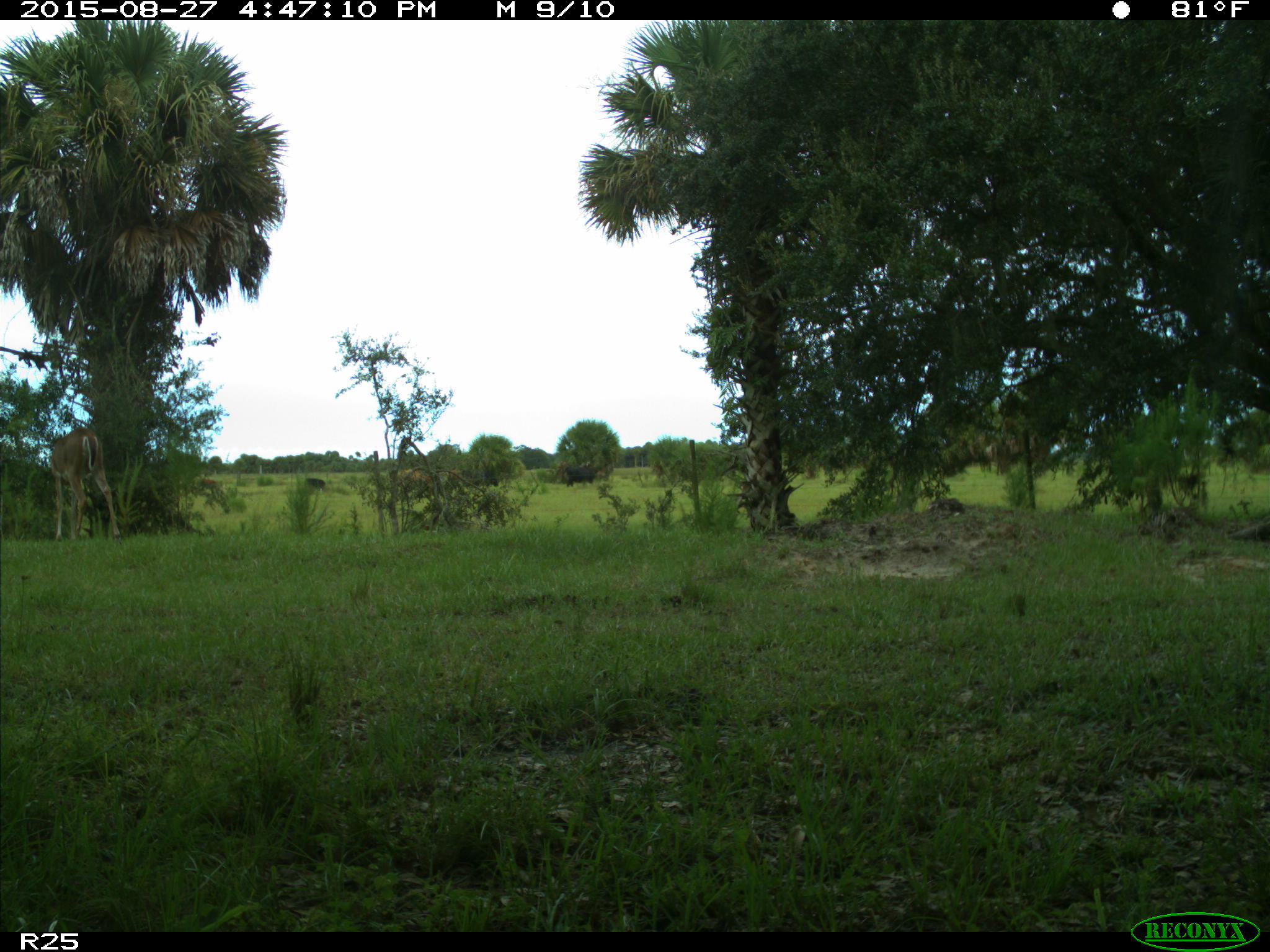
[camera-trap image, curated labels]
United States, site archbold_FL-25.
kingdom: Animalia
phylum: Chordata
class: Mammalia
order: Artiodactyla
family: Cervidae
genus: Odocoileus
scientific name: Odocoileus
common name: deer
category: unidentified deer